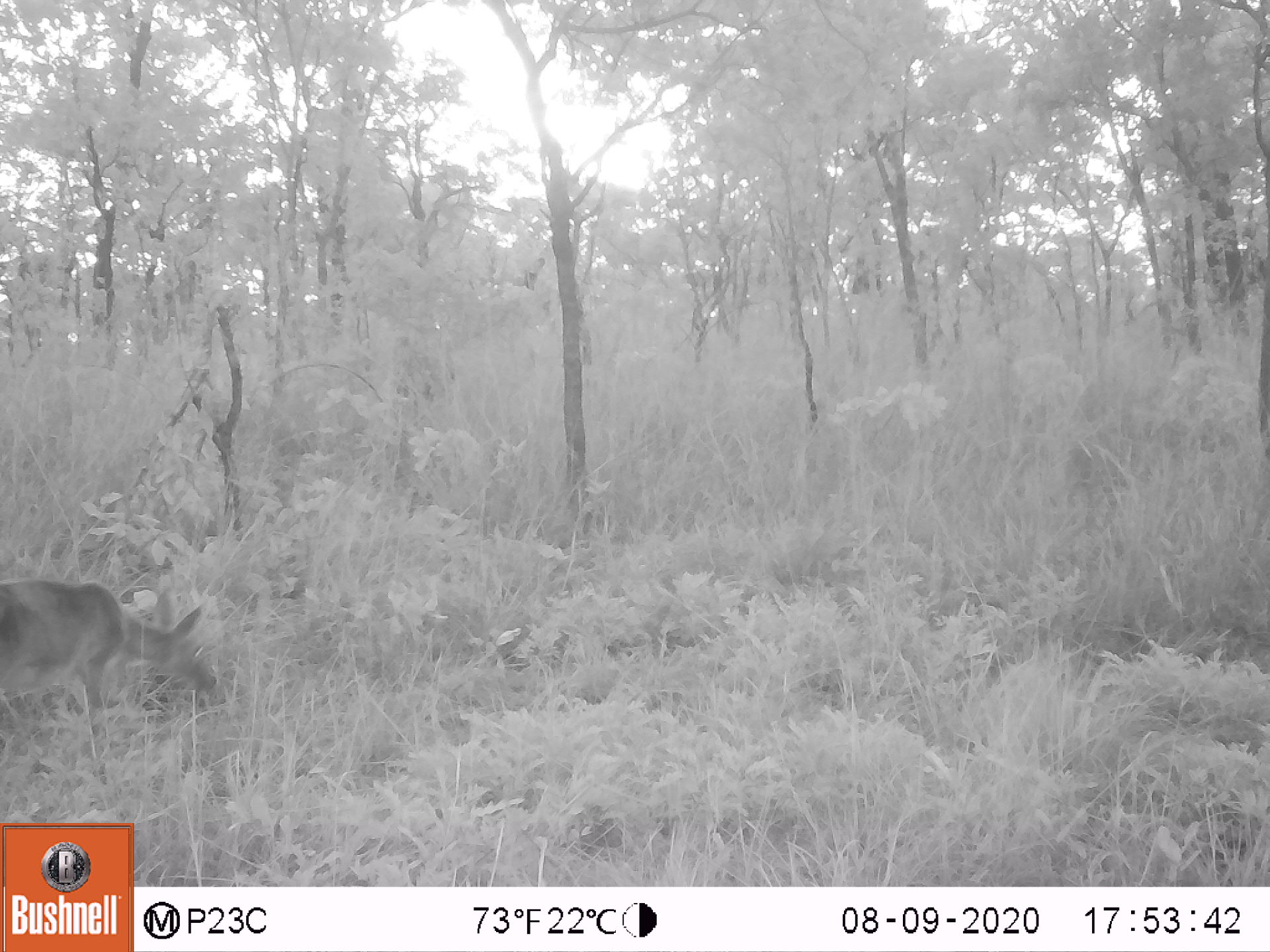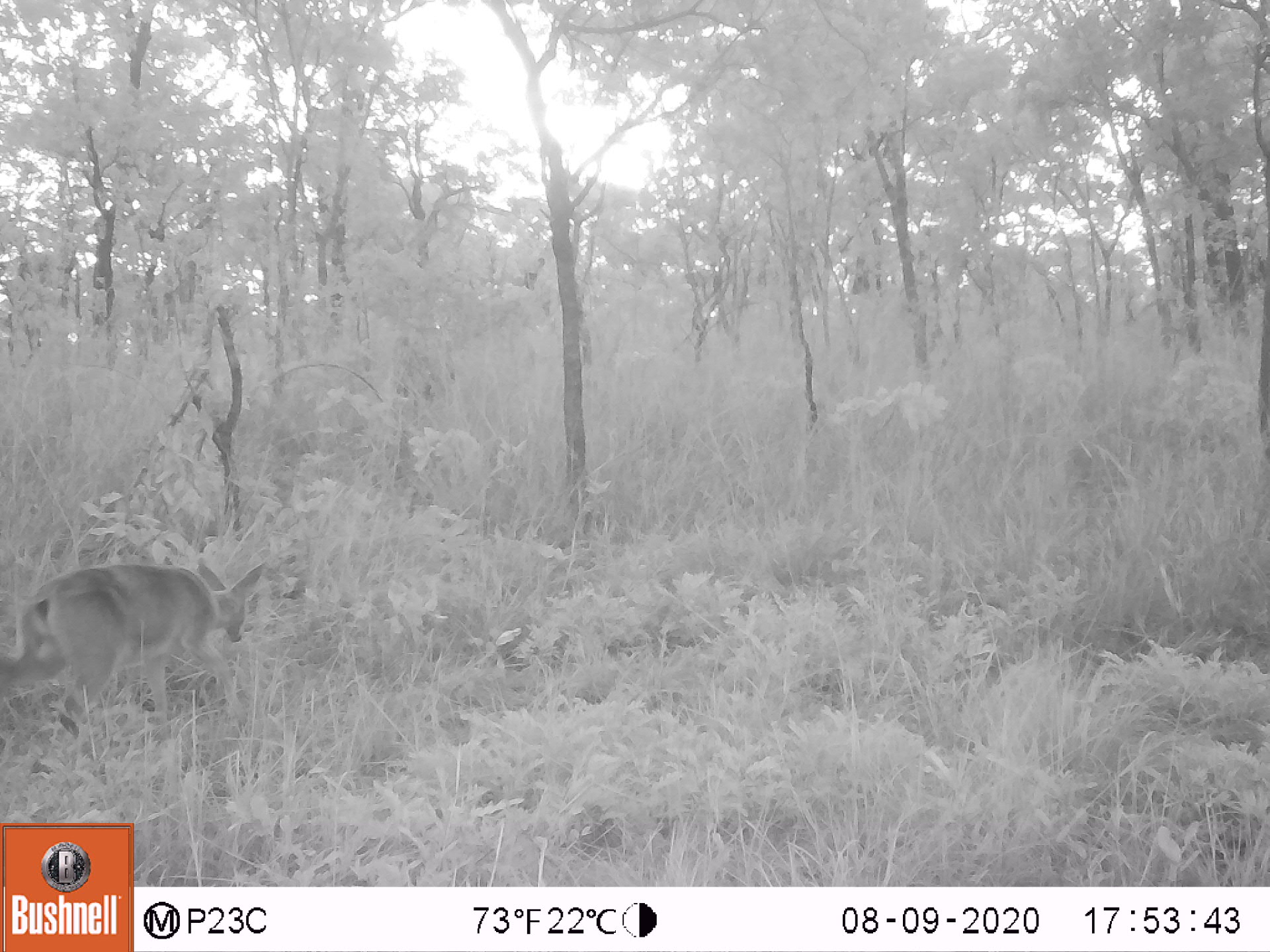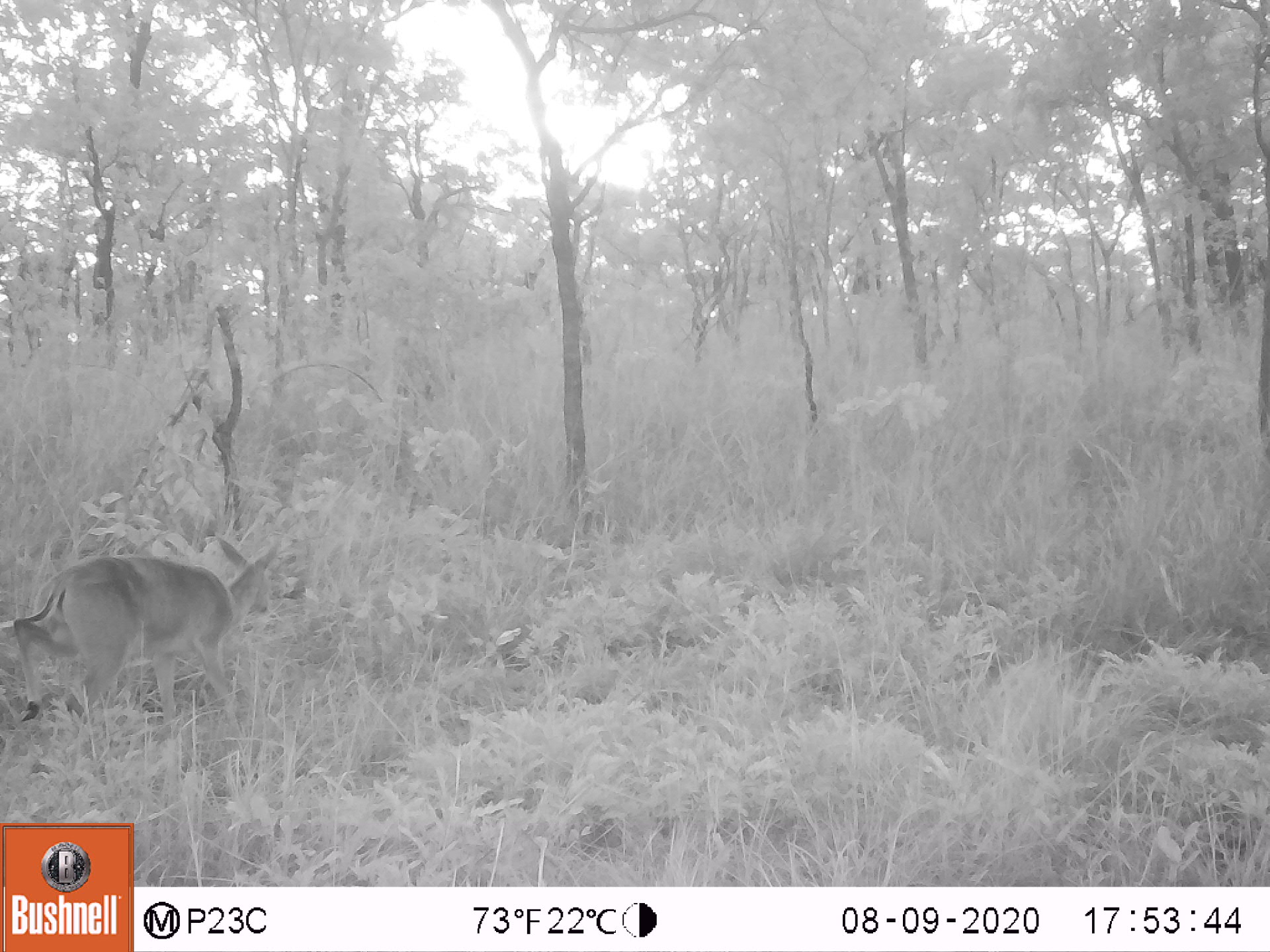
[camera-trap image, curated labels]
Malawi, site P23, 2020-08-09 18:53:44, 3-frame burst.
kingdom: Animalia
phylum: Chordata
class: Mammalia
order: Artiodactyla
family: Bovidae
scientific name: Antilopinae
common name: small antelope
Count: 1.